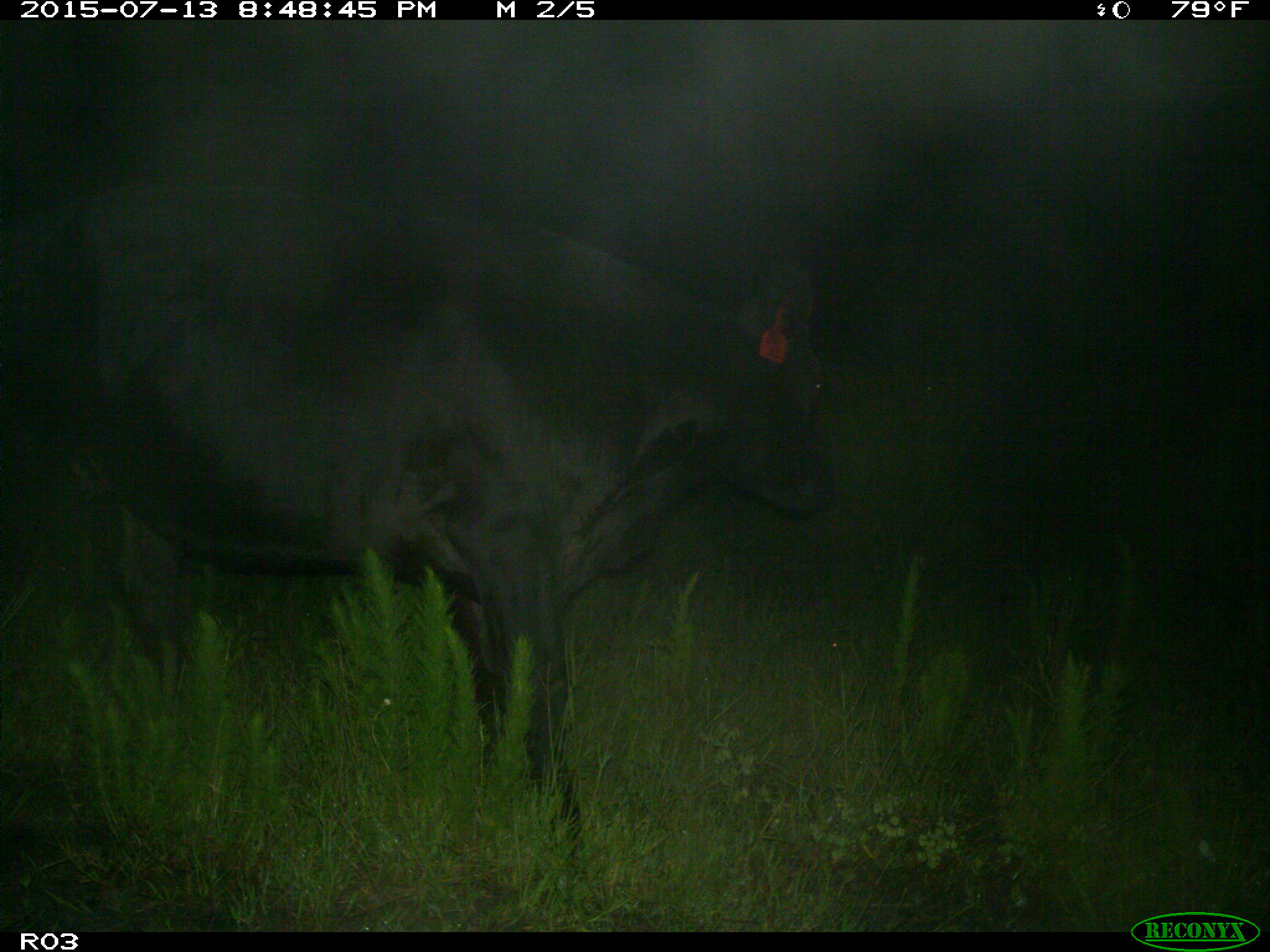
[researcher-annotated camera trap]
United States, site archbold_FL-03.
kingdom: Animalia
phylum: Chordata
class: Mammalia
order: Artiodactyla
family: Bovidae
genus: Bos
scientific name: Bos taurus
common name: domestic cow